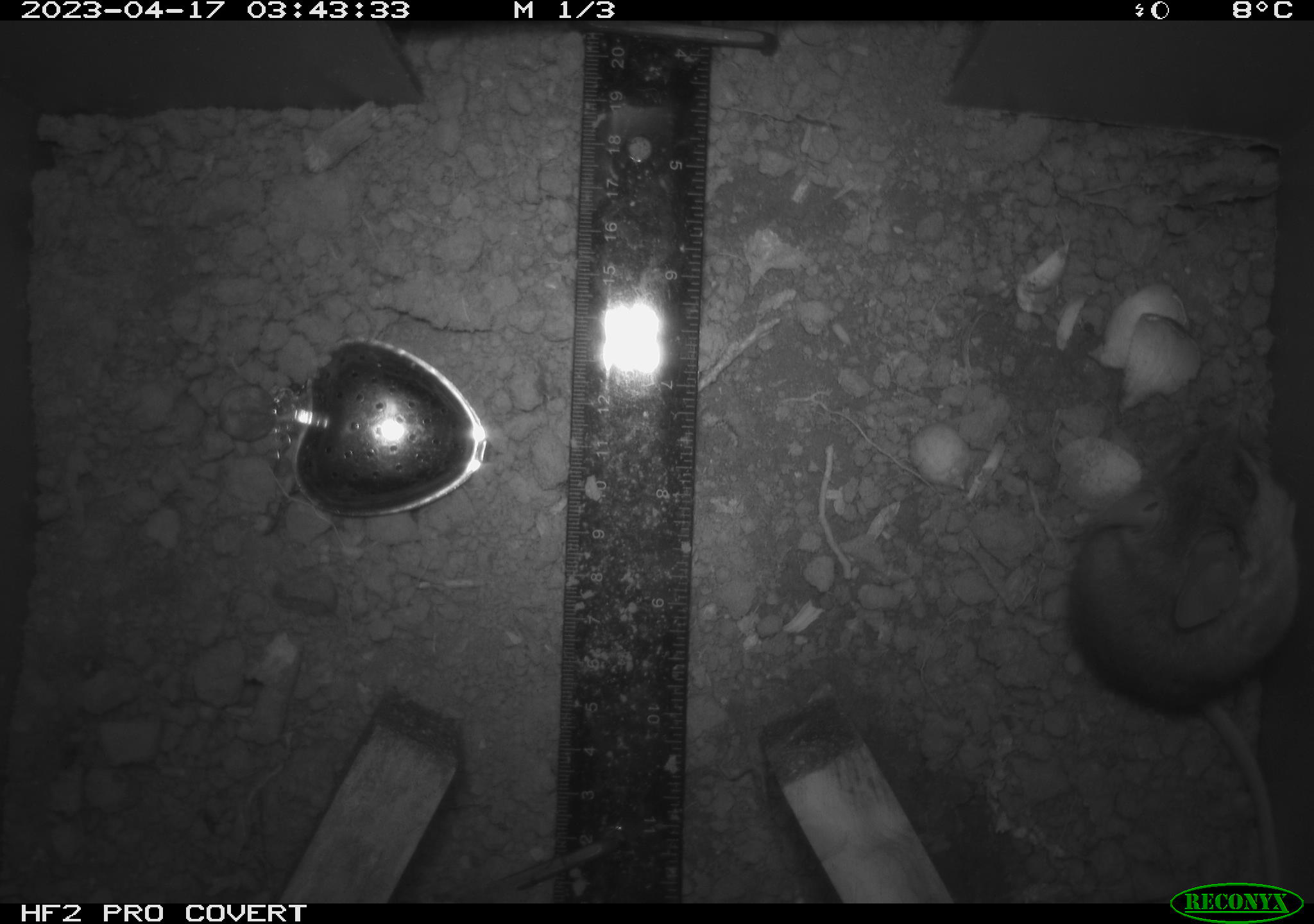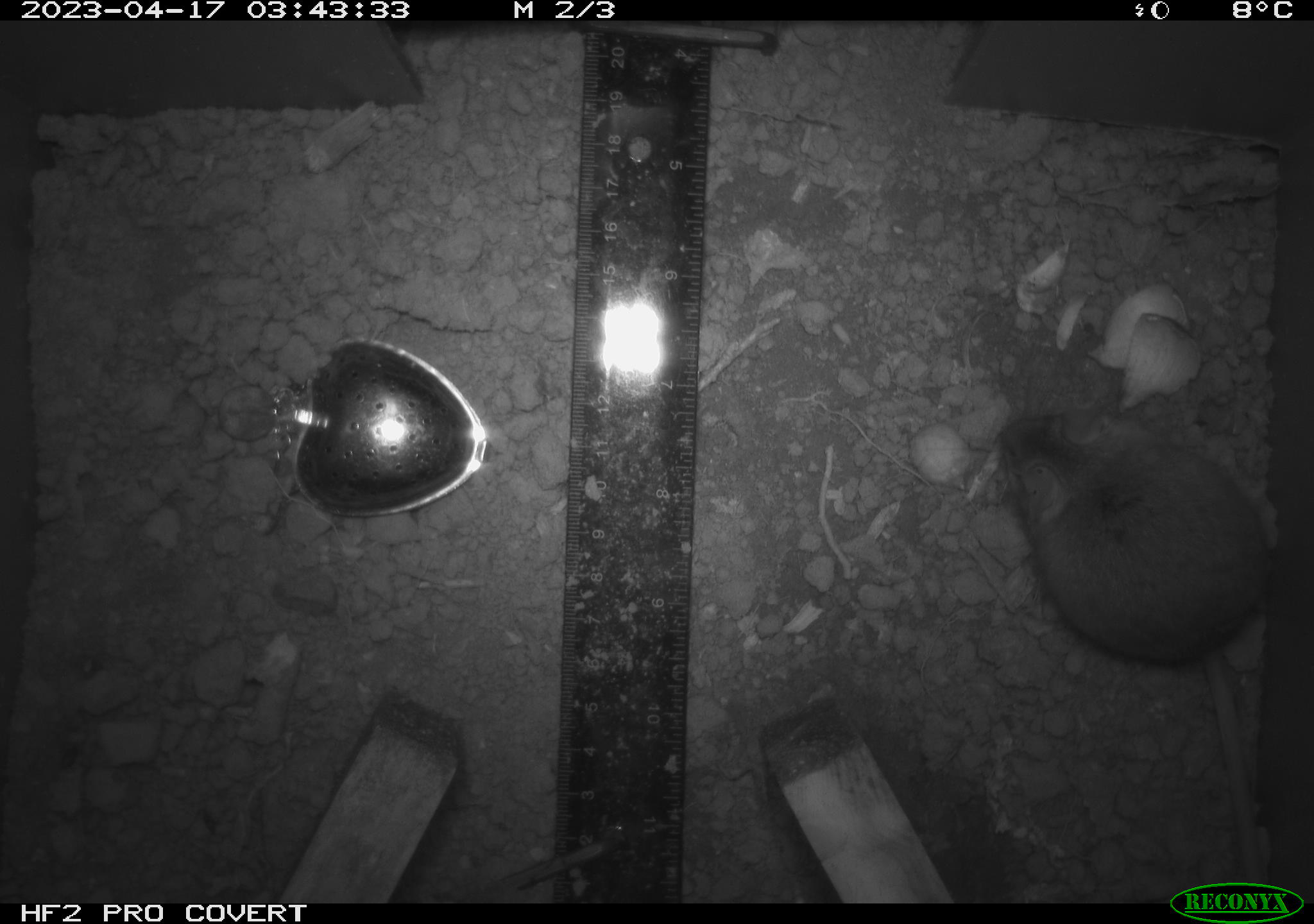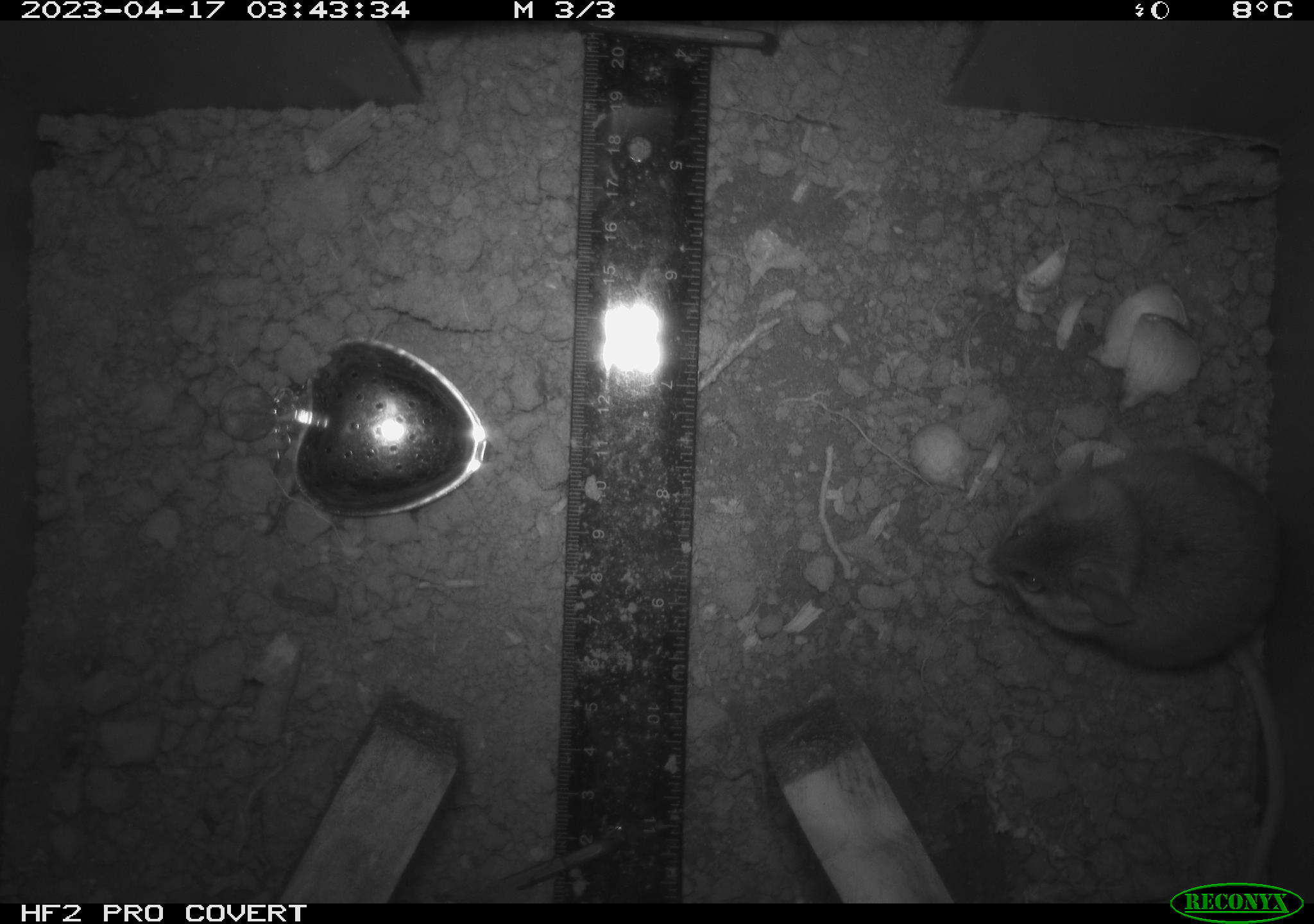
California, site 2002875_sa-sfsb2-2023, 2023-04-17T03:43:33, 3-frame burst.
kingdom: Animalia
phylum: Chordata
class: Mammalia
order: Rodentia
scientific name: Rodentia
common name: mouse species